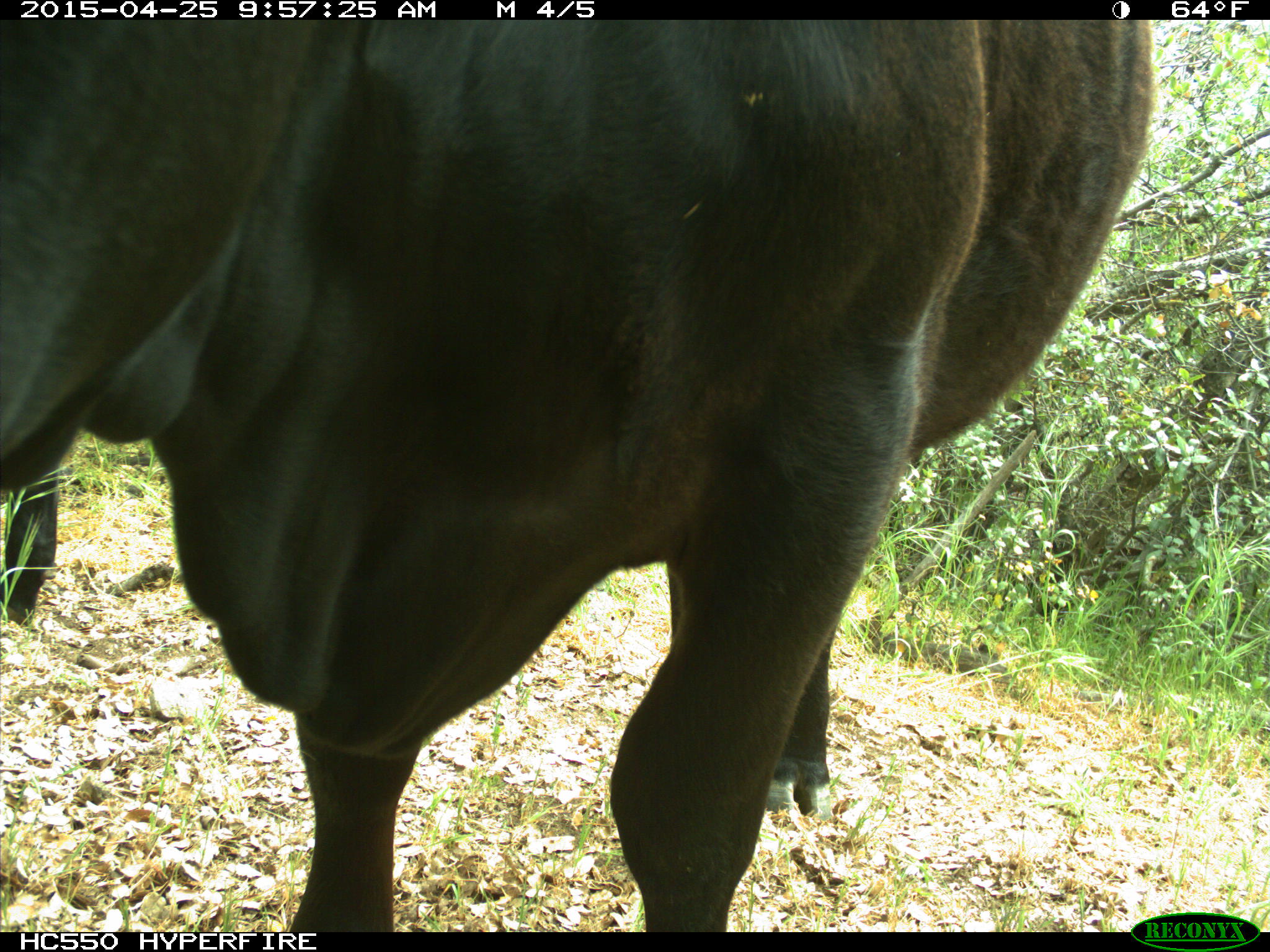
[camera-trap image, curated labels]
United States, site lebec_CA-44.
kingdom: Animalia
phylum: Chordata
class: Mammalia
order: Artiodactyla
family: Suidae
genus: Sus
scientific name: Sus scrofa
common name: wild boar